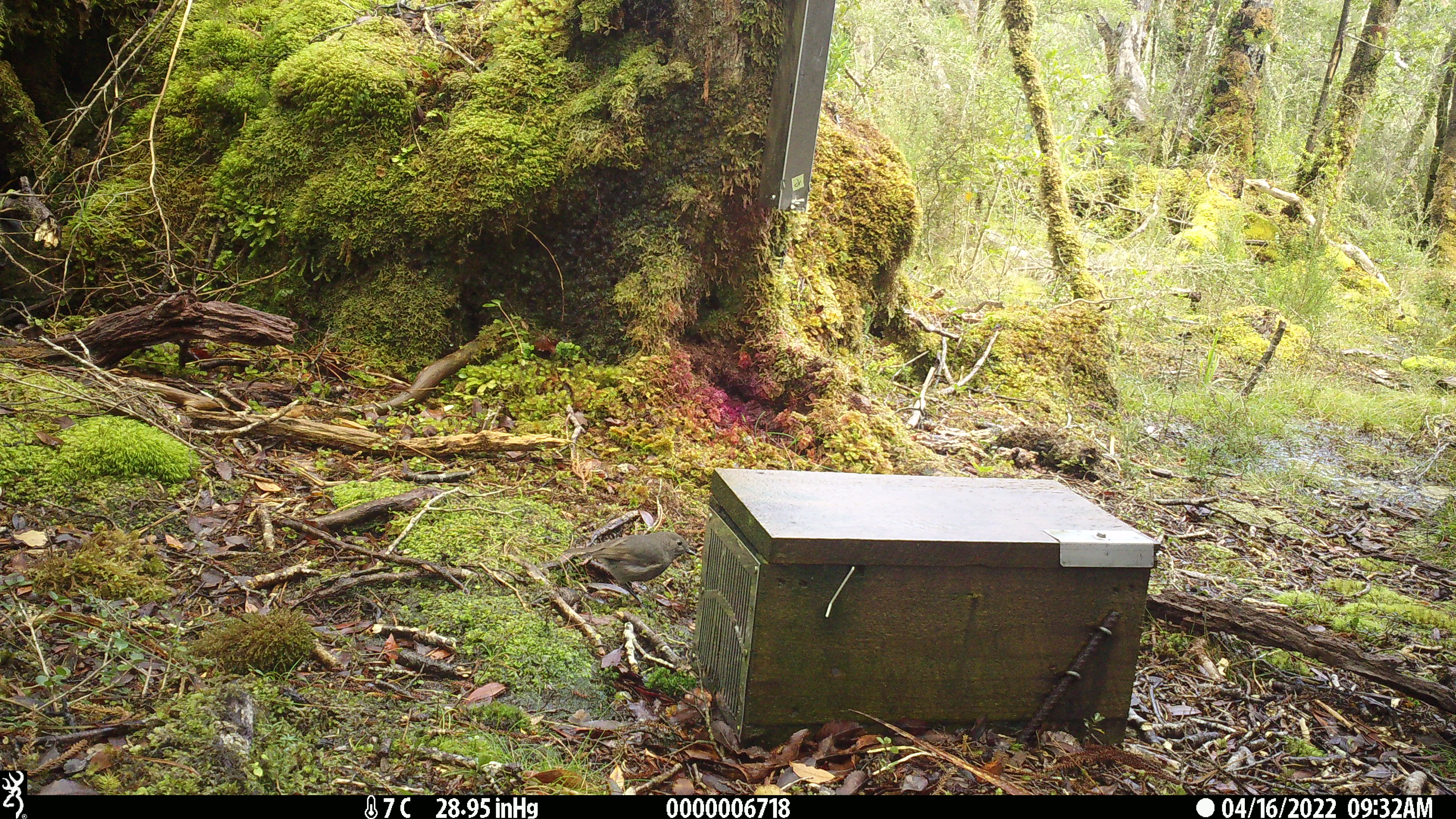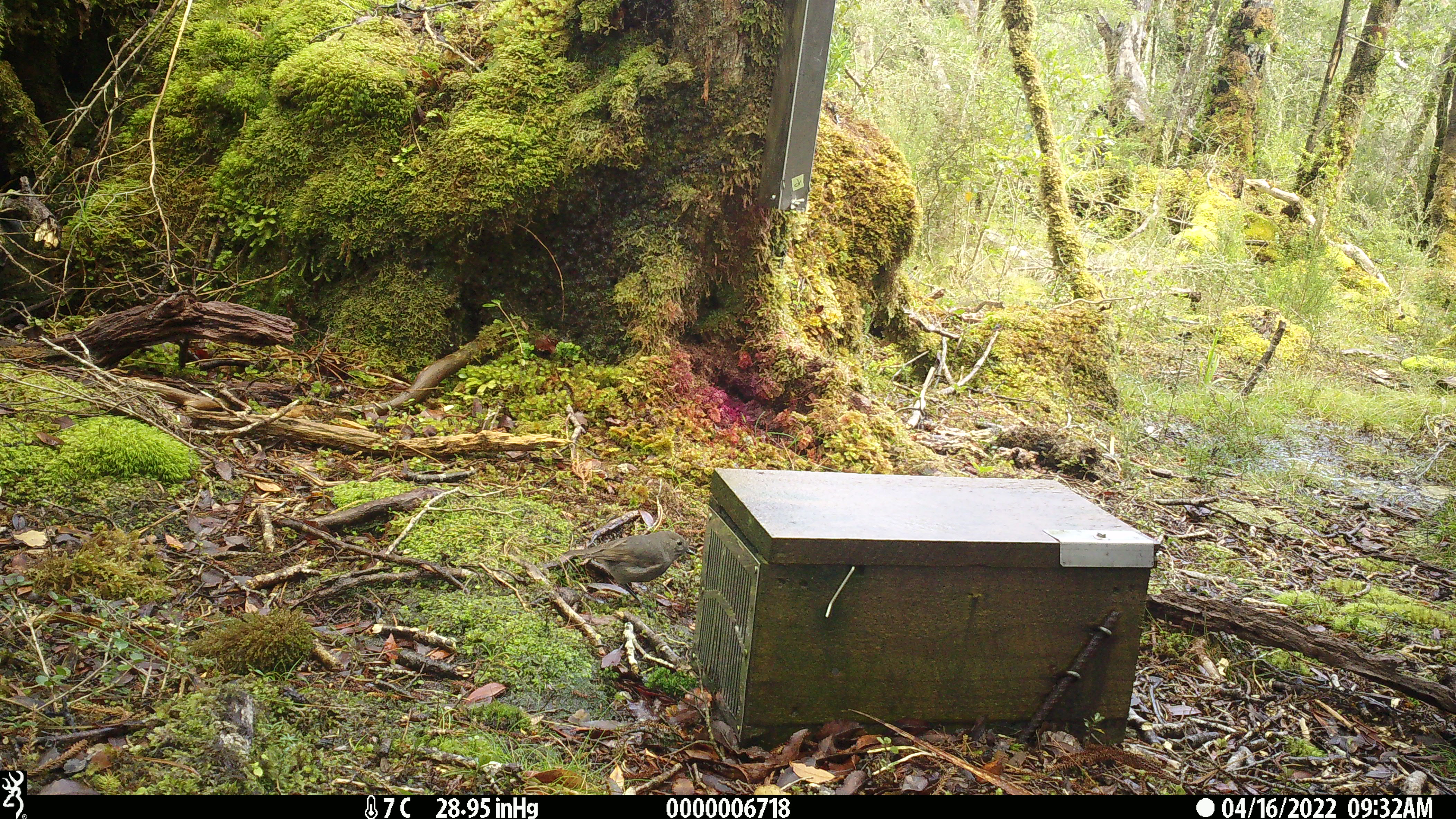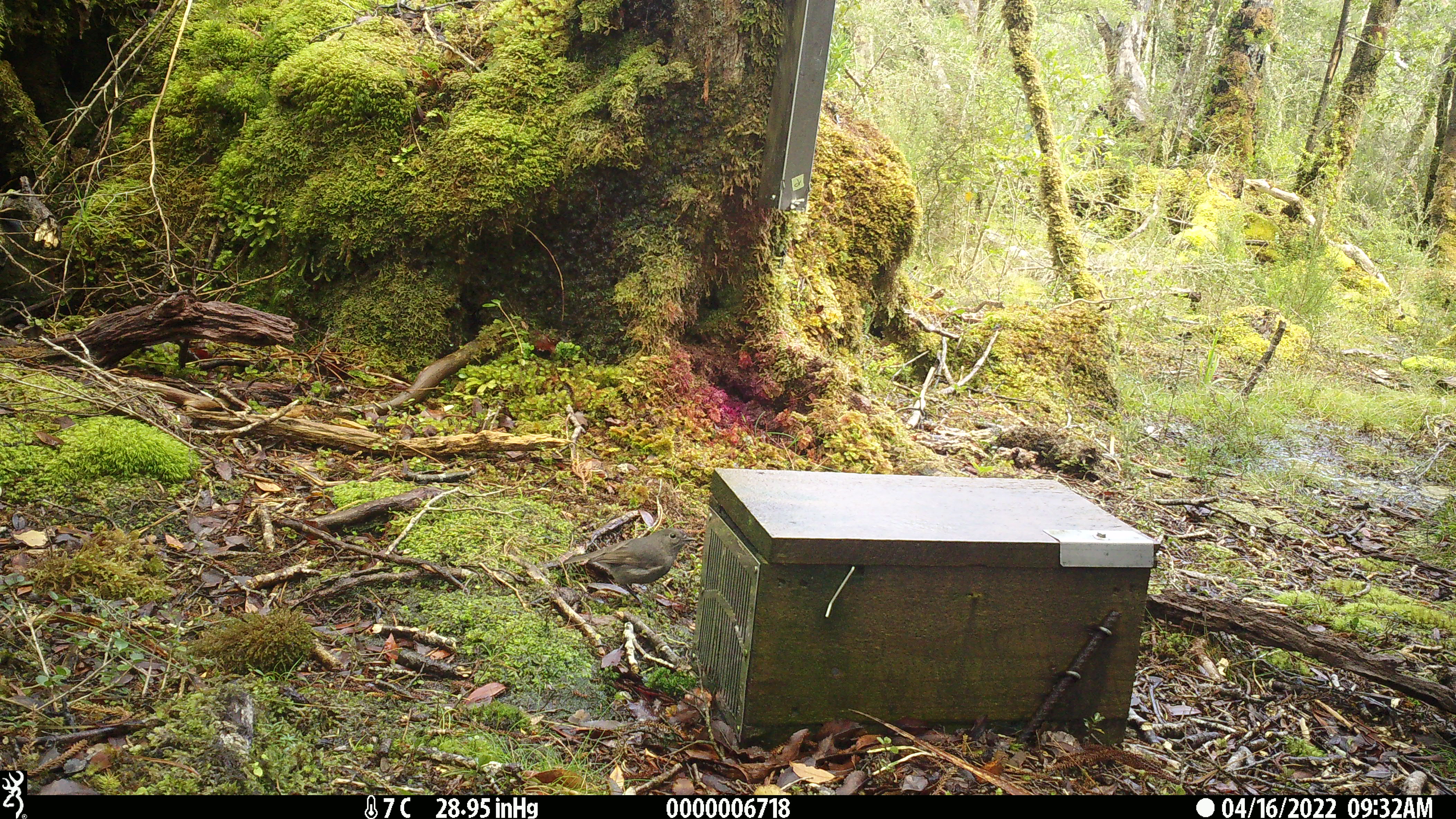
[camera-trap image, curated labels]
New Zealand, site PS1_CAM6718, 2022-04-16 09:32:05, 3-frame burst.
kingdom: Animalia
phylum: Chordata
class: Aves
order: Passeriformes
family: Petroicidae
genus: Petroica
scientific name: Petroica australis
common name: new zealand robin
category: robin